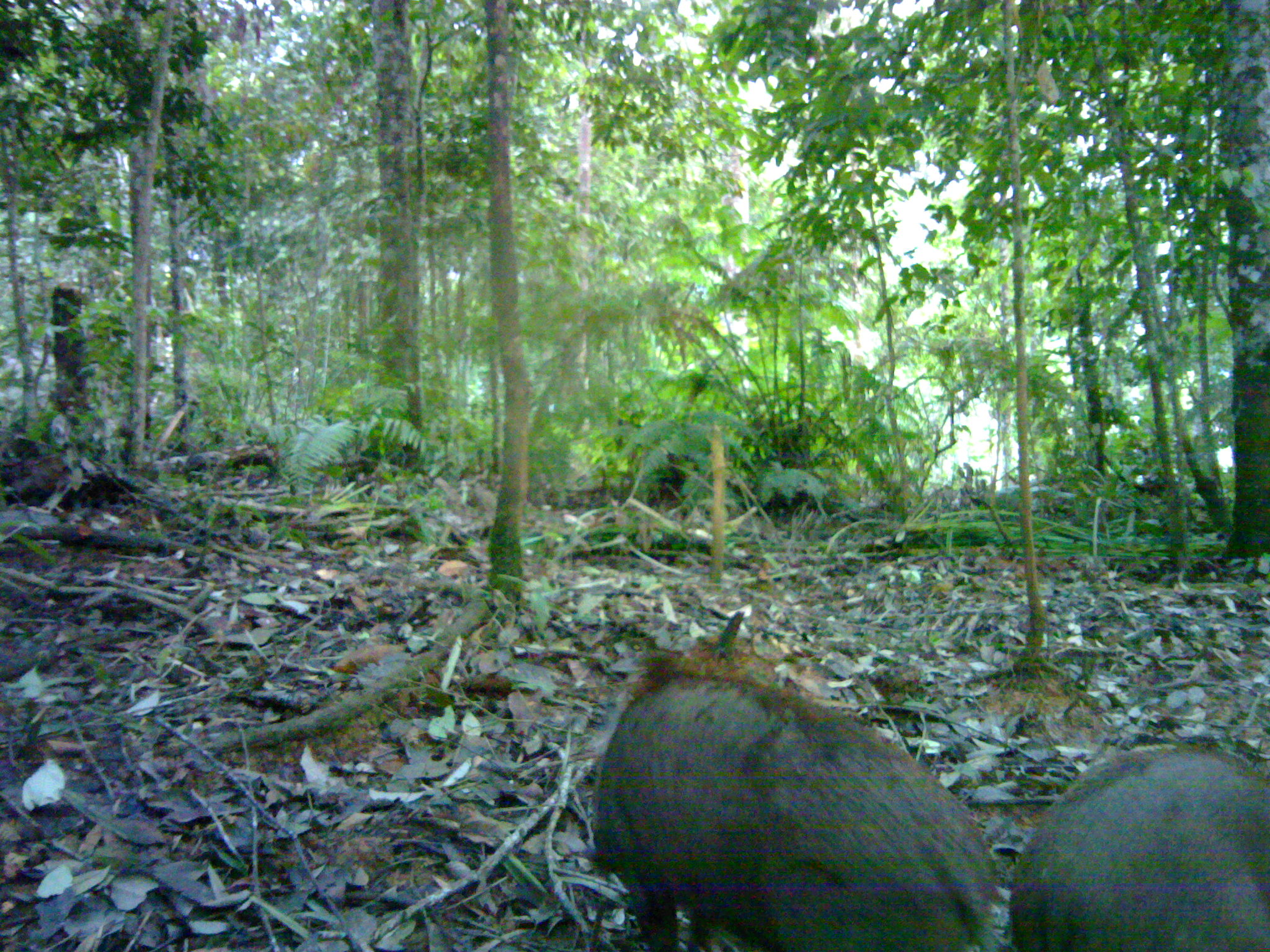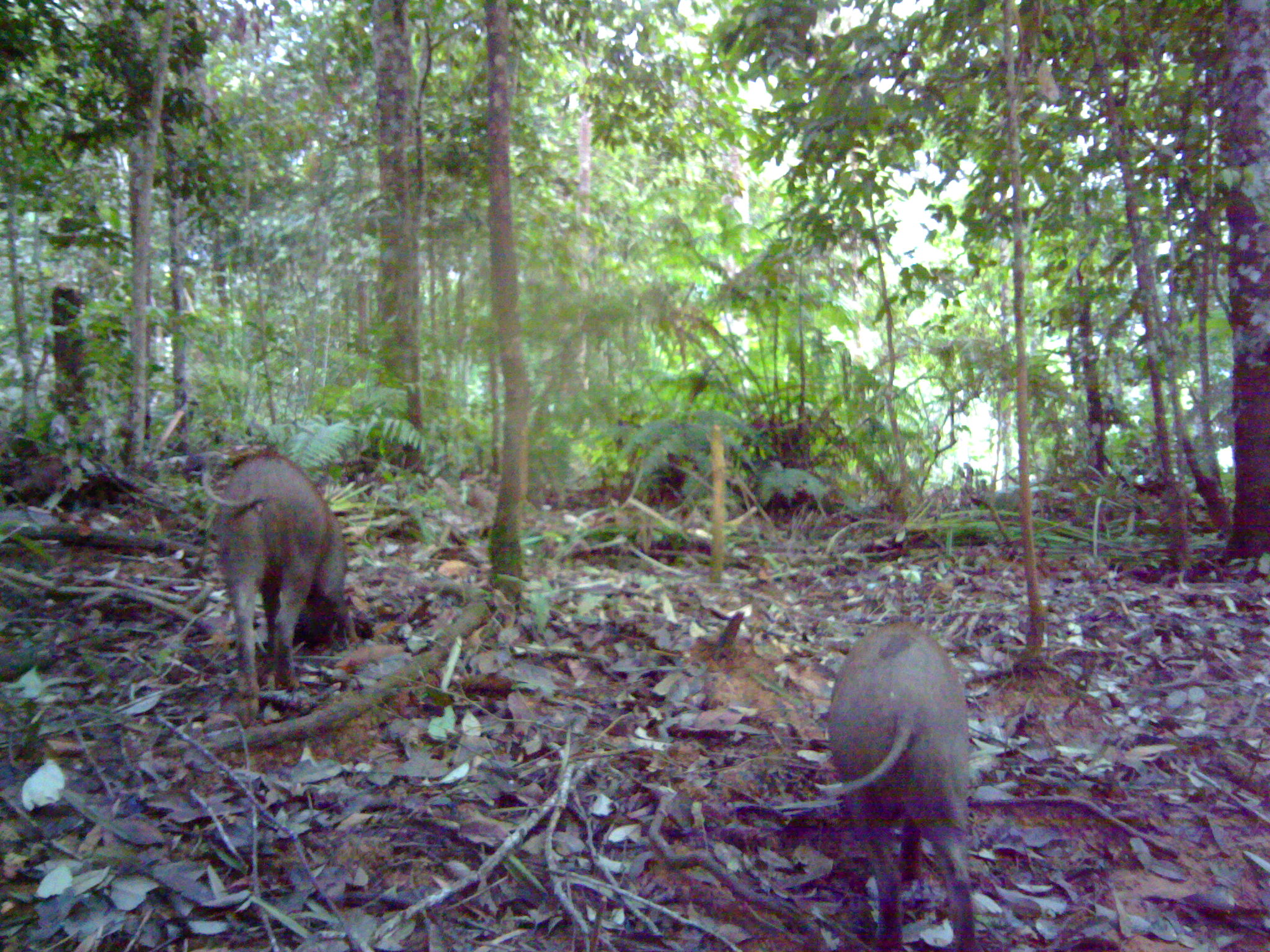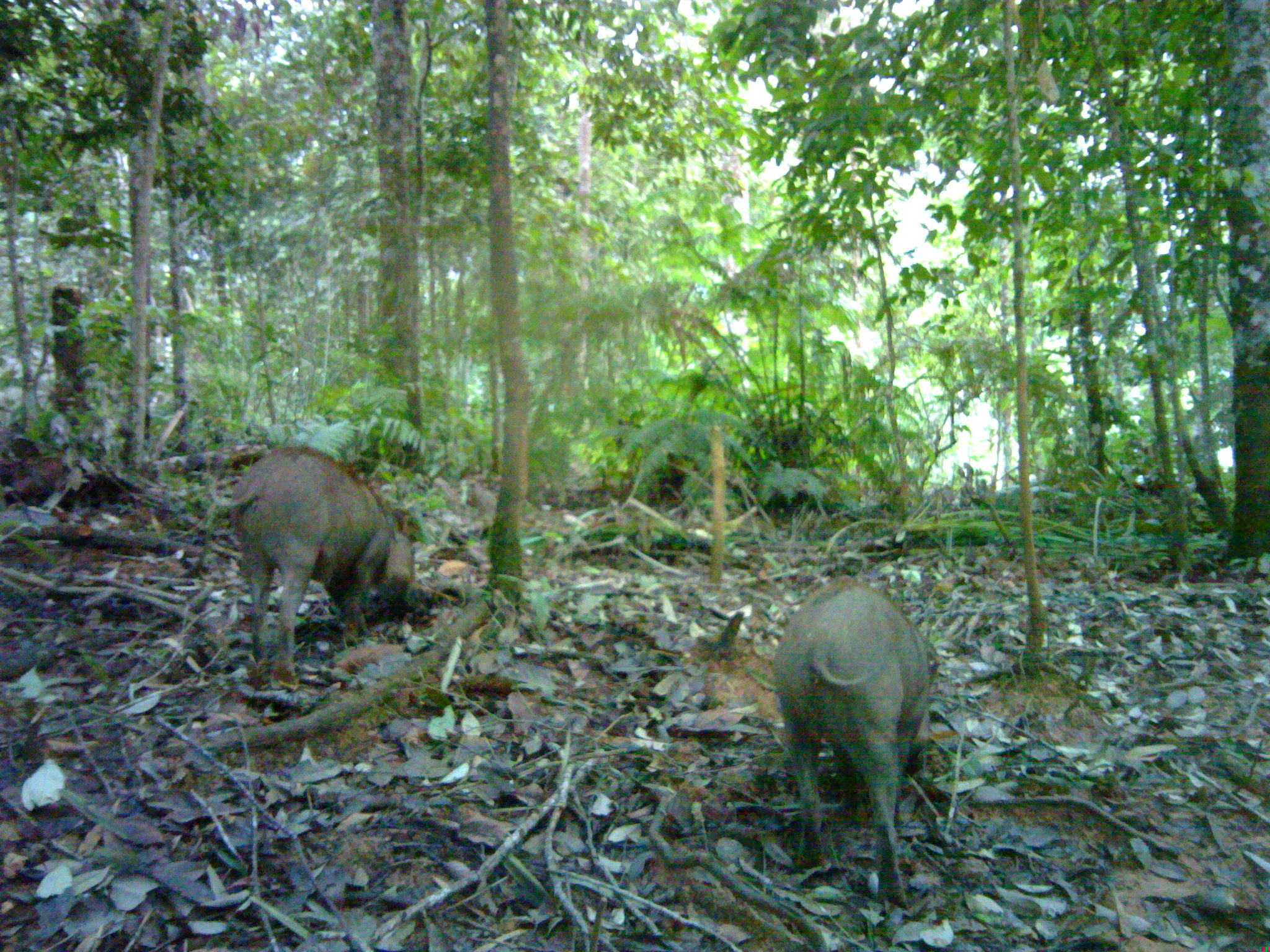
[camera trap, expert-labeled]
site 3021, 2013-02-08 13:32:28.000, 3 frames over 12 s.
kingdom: Animalia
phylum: Chordata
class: Mammalia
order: Artiodactyla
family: Suidae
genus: Sus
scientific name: Sus scrofa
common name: wild boar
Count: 2.